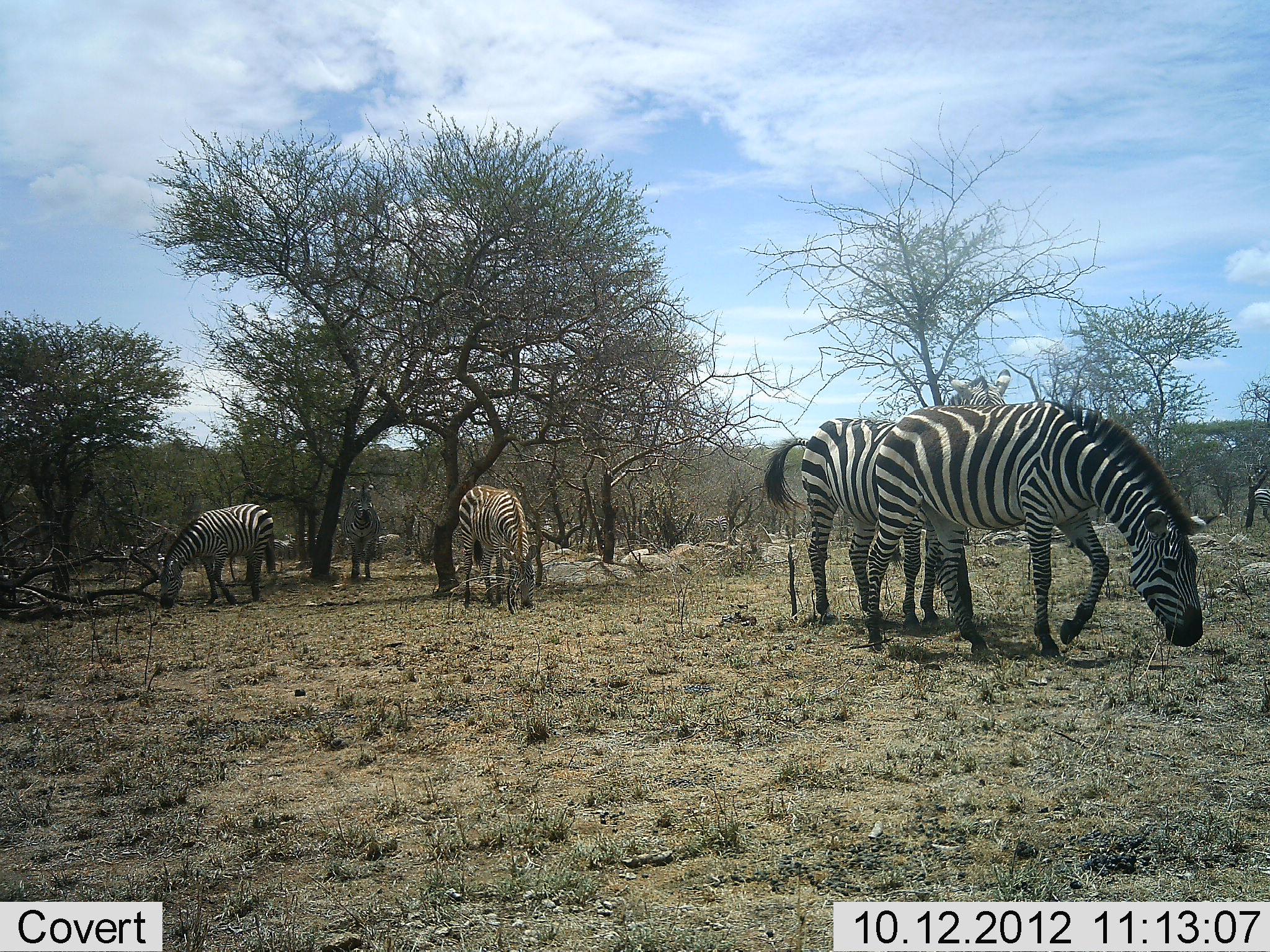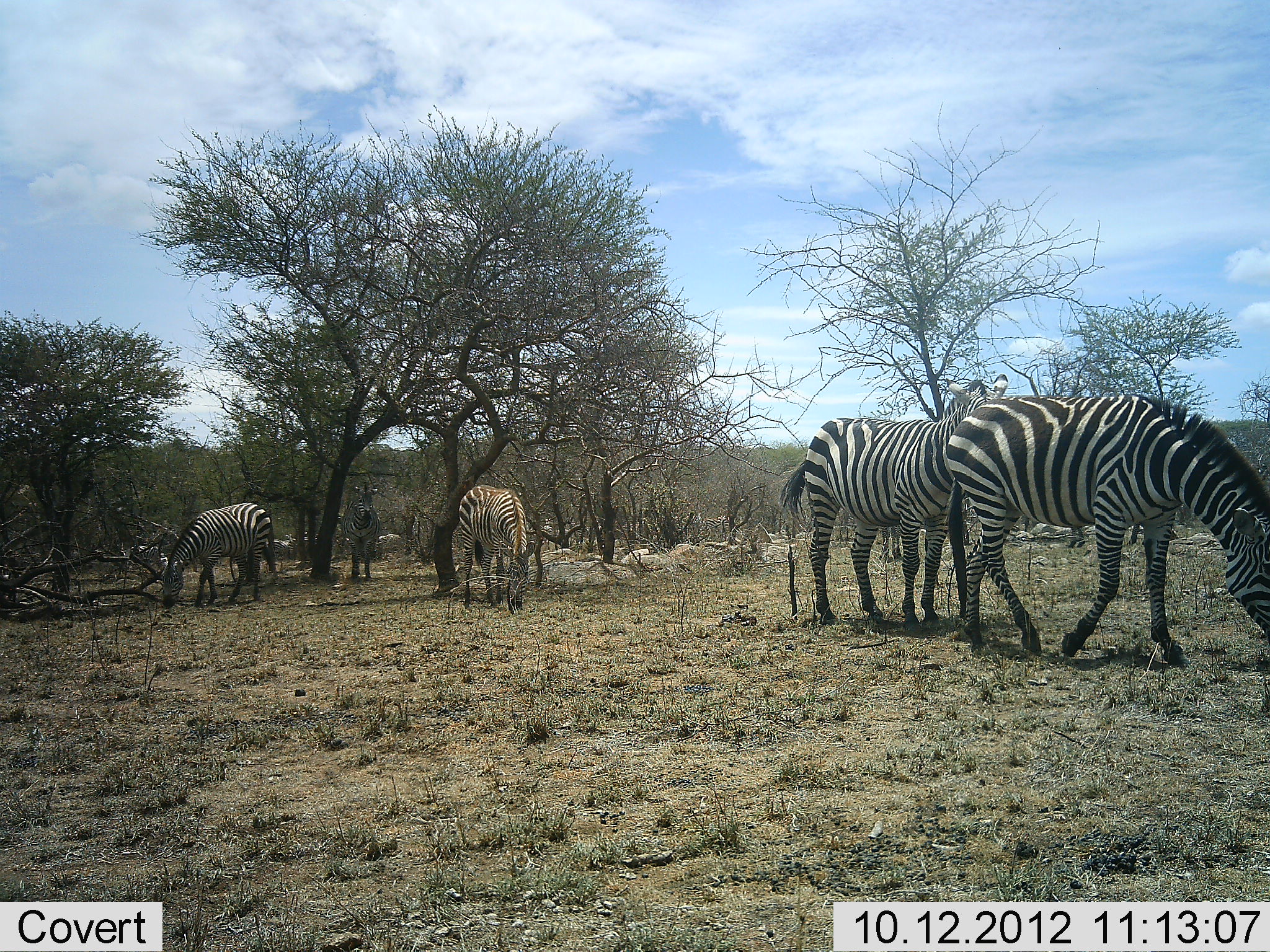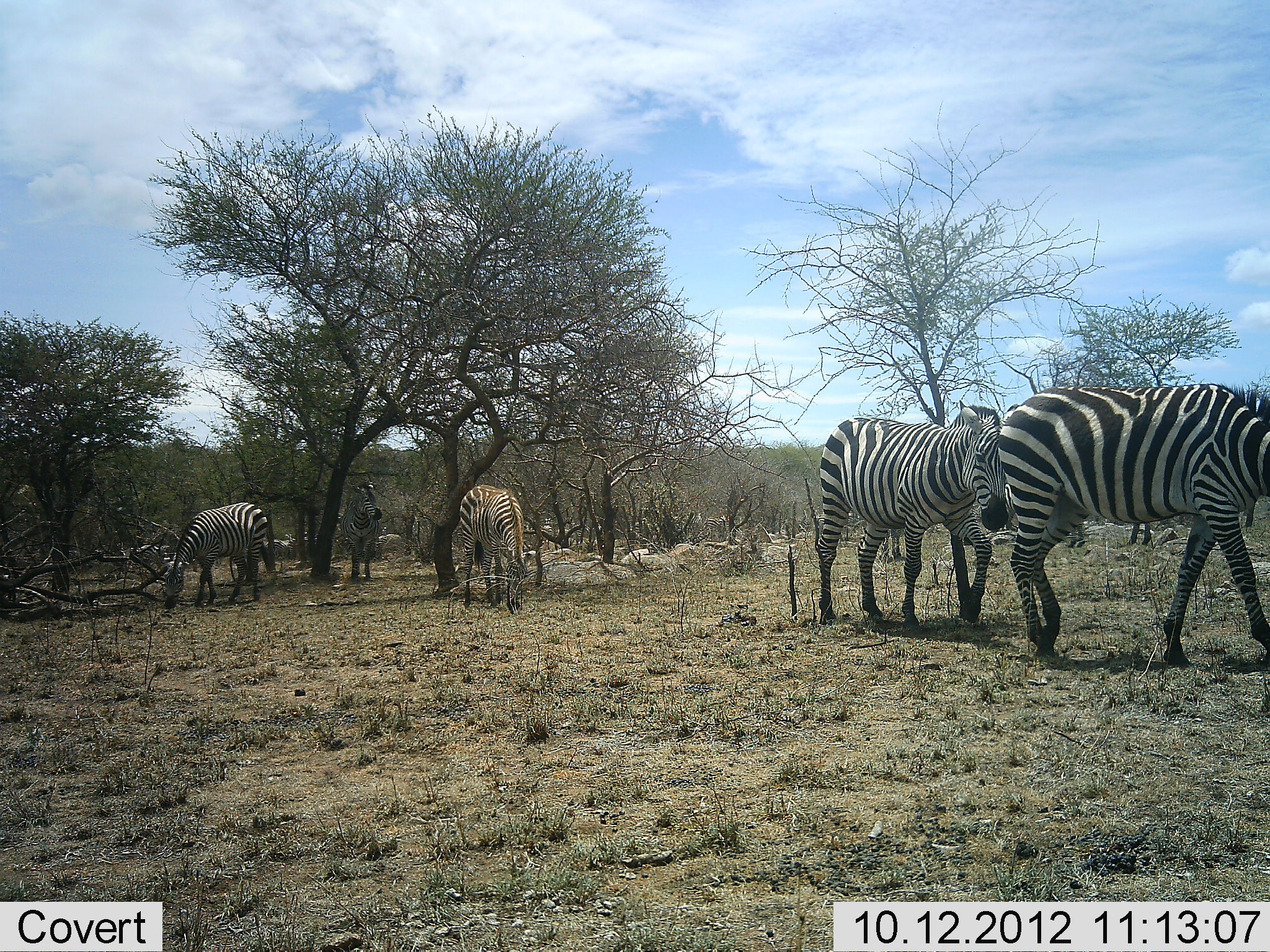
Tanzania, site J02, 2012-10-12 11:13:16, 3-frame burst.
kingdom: Animalia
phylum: Chordata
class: Mammalia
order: Perissodactyla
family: Equidae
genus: Equus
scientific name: Equus quagga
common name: plains zebra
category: zebra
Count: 7.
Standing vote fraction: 40%.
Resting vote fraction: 0%.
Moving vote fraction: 50%.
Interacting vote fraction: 0%.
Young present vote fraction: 0%.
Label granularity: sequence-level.